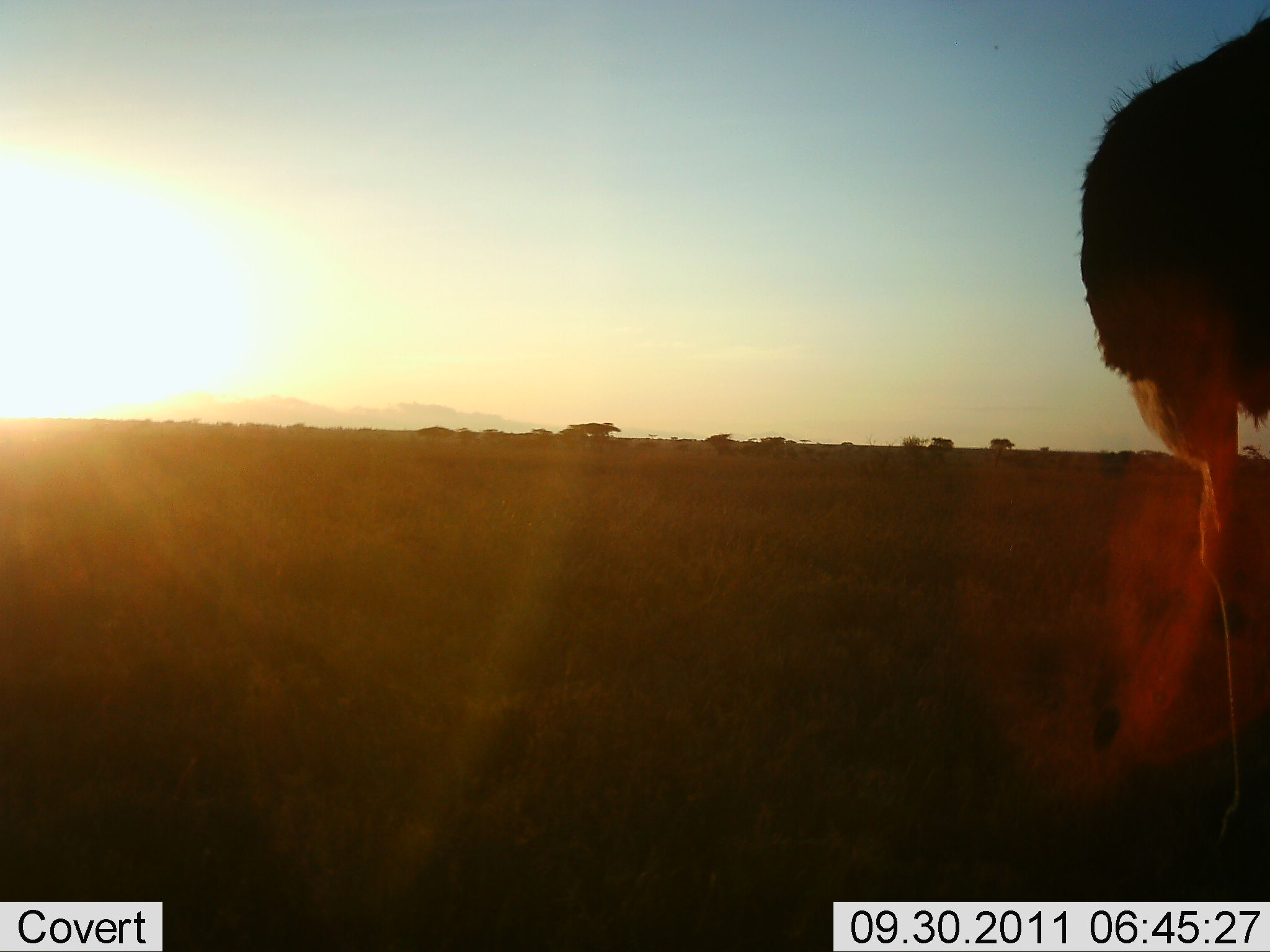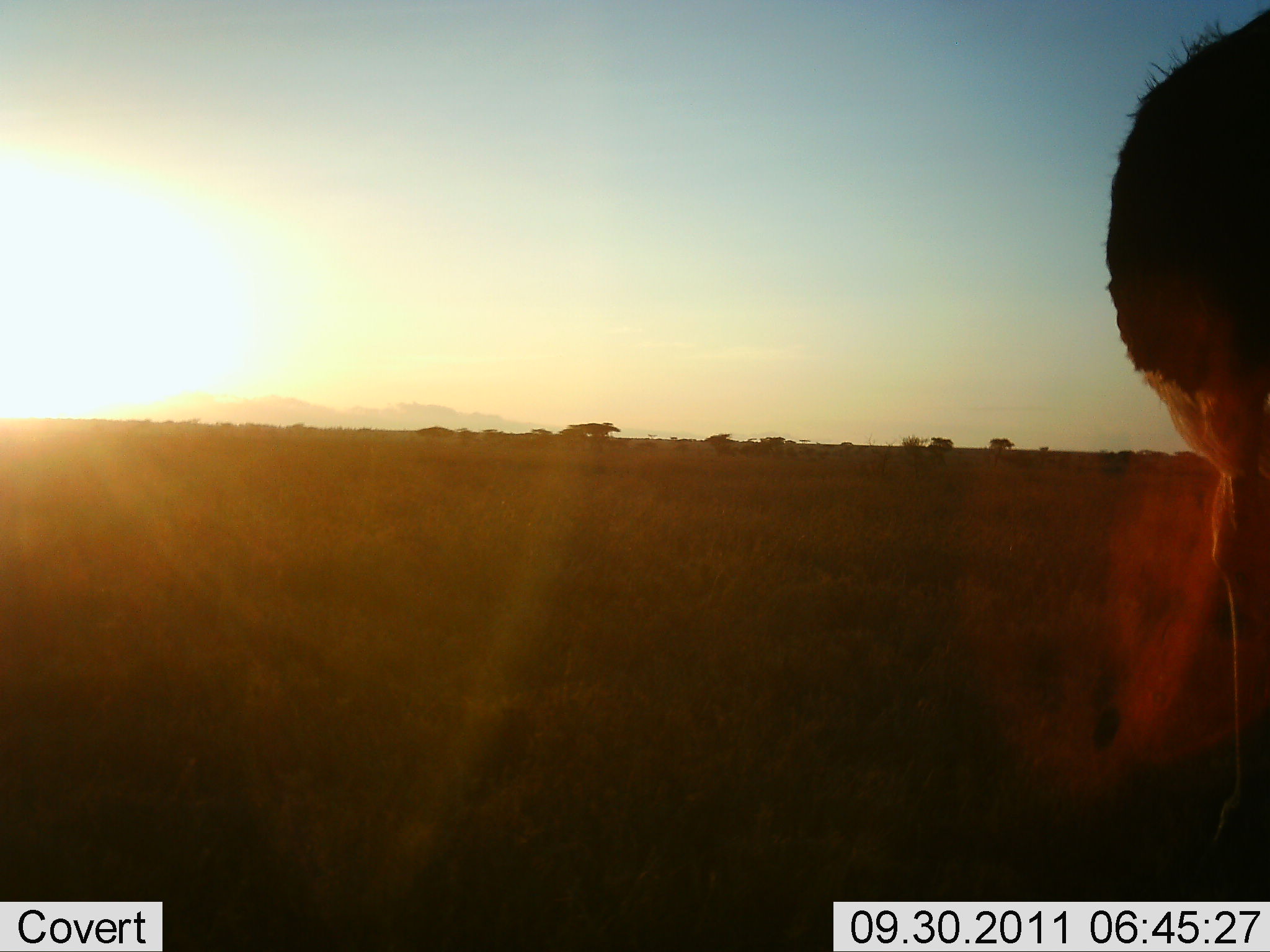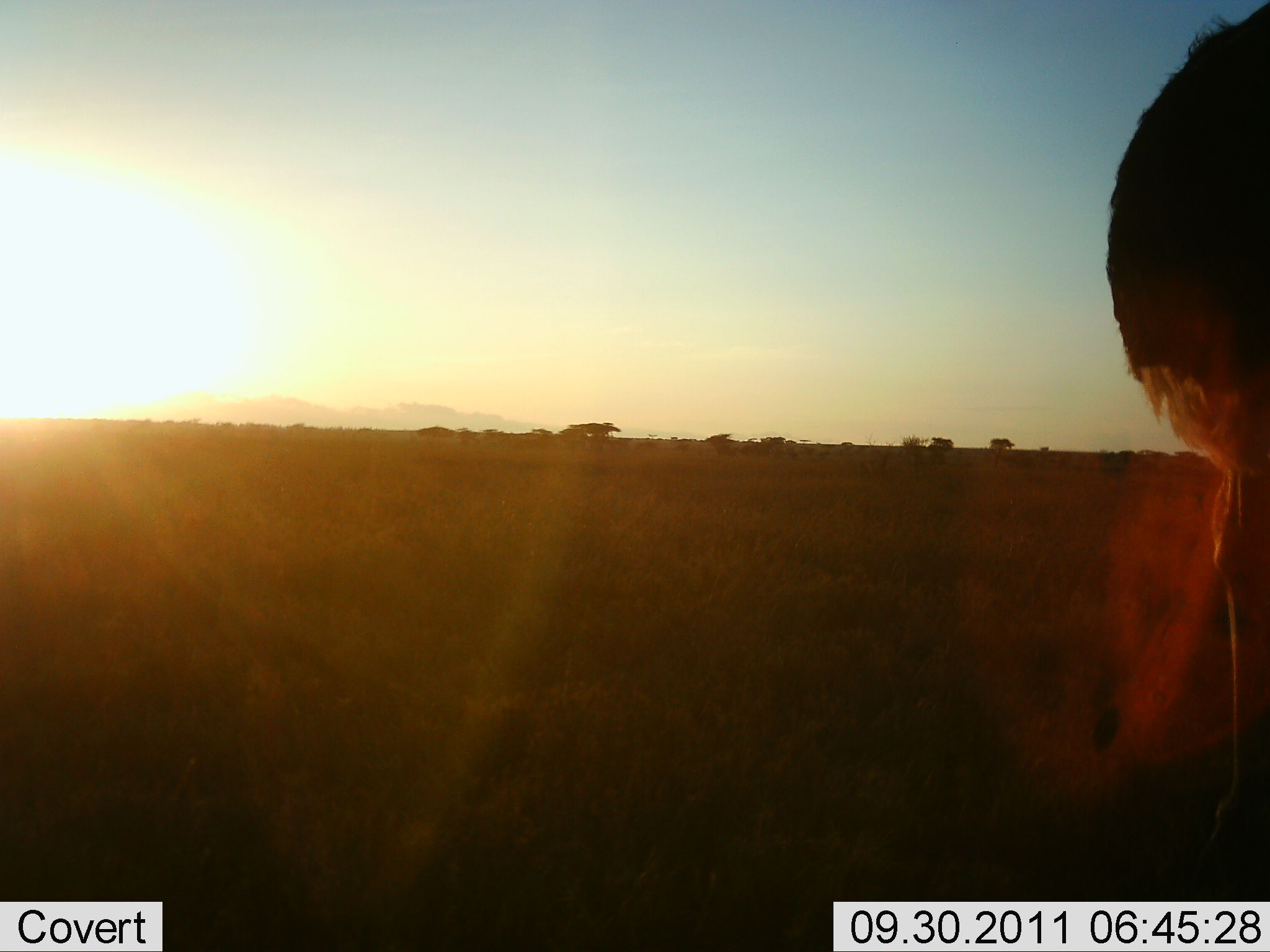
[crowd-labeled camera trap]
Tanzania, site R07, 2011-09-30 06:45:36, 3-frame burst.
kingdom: Animalia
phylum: Chordata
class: Aves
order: Struthioniformes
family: Struthionidae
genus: Struthio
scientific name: Struthio camelus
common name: ostrich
Ostrich (Struthio camelus), count 1. Behavior (volunteer vote fractions): standing 91%, resting 0%, moving 9%, interacting 0%. Young present (vote fraction): 0%. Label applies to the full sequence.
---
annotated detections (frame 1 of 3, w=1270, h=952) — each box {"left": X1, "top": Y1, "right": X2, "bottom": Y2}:
animal: {"left": 1076, "top": 10, "right": 1270, "bottom": 865}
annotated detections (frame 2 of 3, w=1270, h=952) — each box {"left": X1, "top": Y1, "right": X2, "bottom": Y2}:
animal: {"left": 1059, "top": 8, "right": 1269, "bottom": 879}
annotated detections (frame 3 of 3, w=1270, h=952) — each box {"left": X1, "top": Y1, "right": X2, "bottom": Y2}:
animal: {"left": 1075, "top": 2, "right": 1269, "bottom": 853}